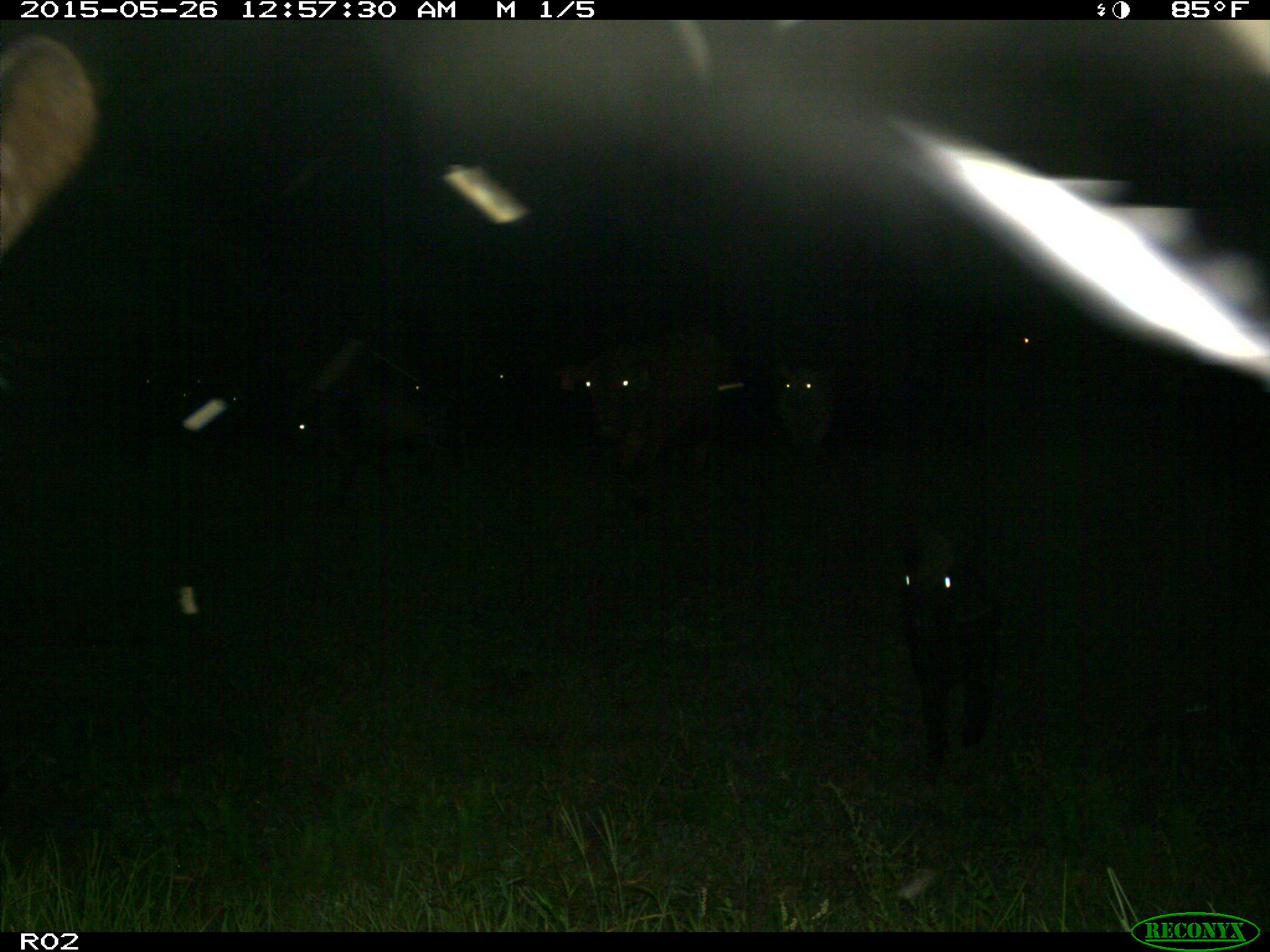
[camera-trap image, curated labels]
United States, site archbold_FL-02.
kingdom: Animalia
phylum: Chordata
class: Mammalia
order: Artiodactyla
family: Bovidae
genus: Bos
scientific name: Bos taurus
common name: domestic cow